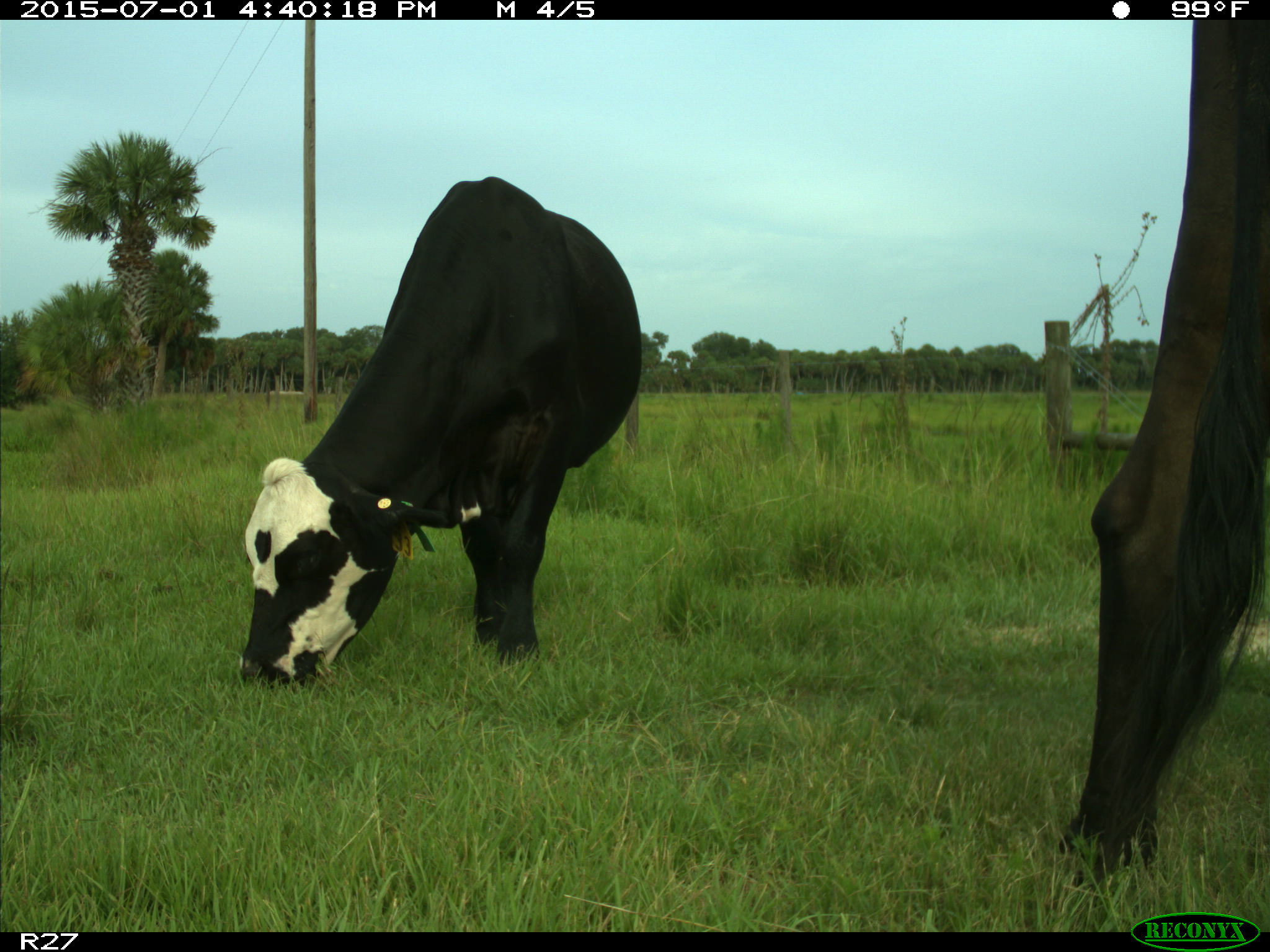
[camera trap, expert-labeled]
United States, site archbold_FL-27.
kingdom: Animalia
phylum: Chordata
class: Mammalia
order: Artiodactyla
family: Bovidae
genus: Bos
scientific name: Bos taurus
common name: domestic cow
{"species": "Bos taurus (domestic cow)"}